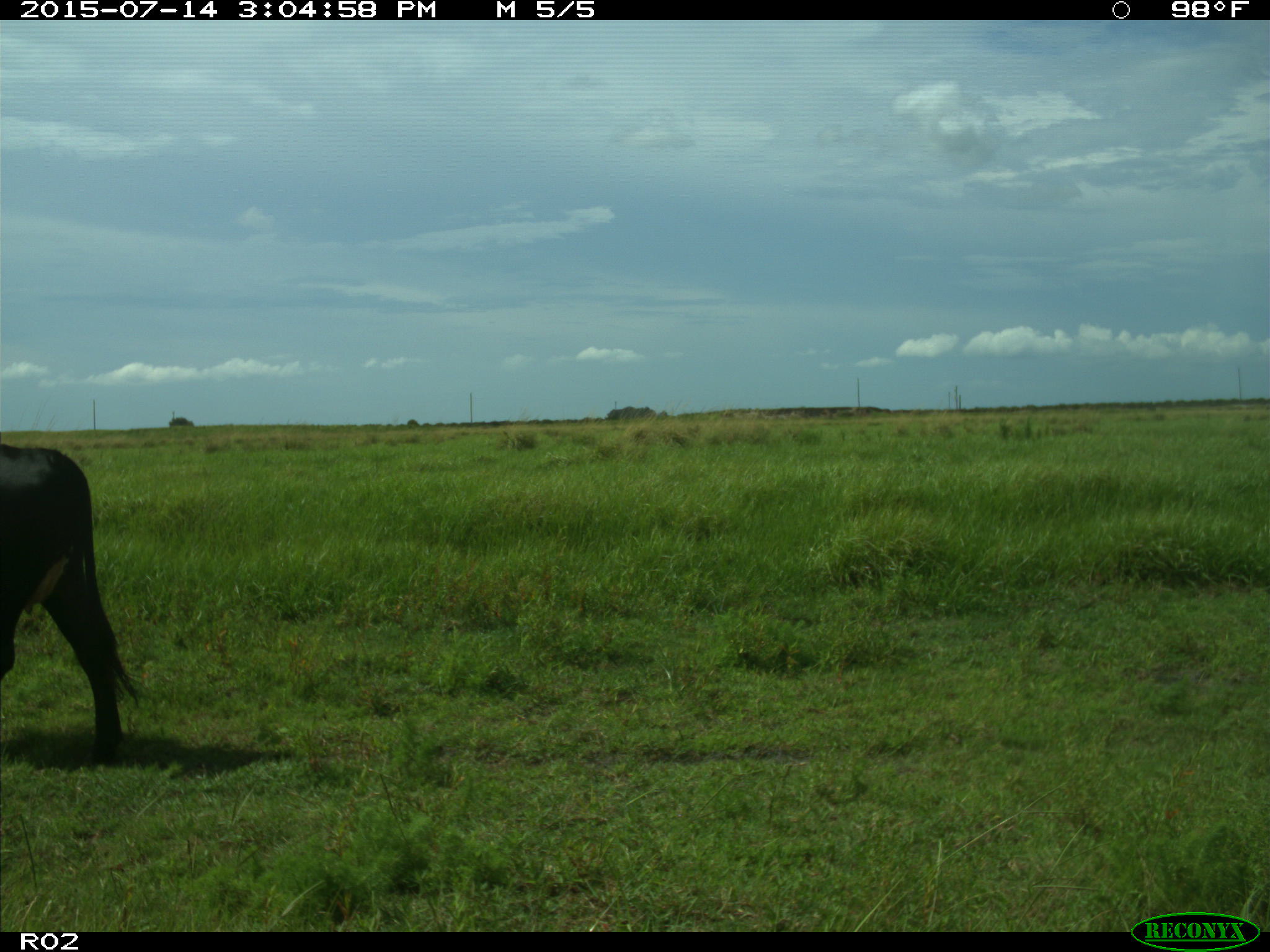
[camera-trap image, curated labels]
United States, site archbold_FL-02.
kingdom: Animalia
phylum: Chordata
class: Mammalia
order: Artiodactyla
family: Bovidae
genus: Bos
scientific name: Bos taurus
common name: domestic cow